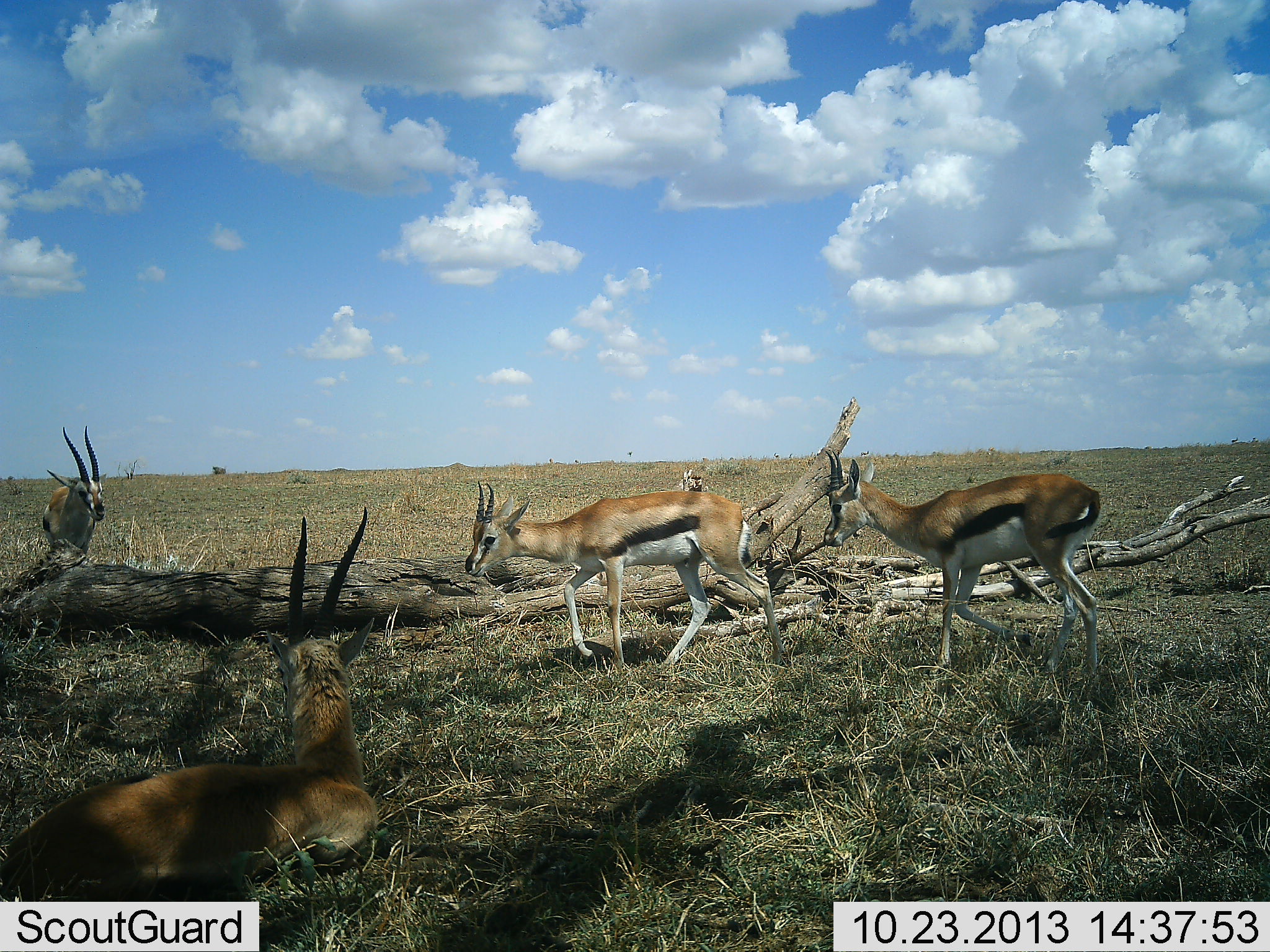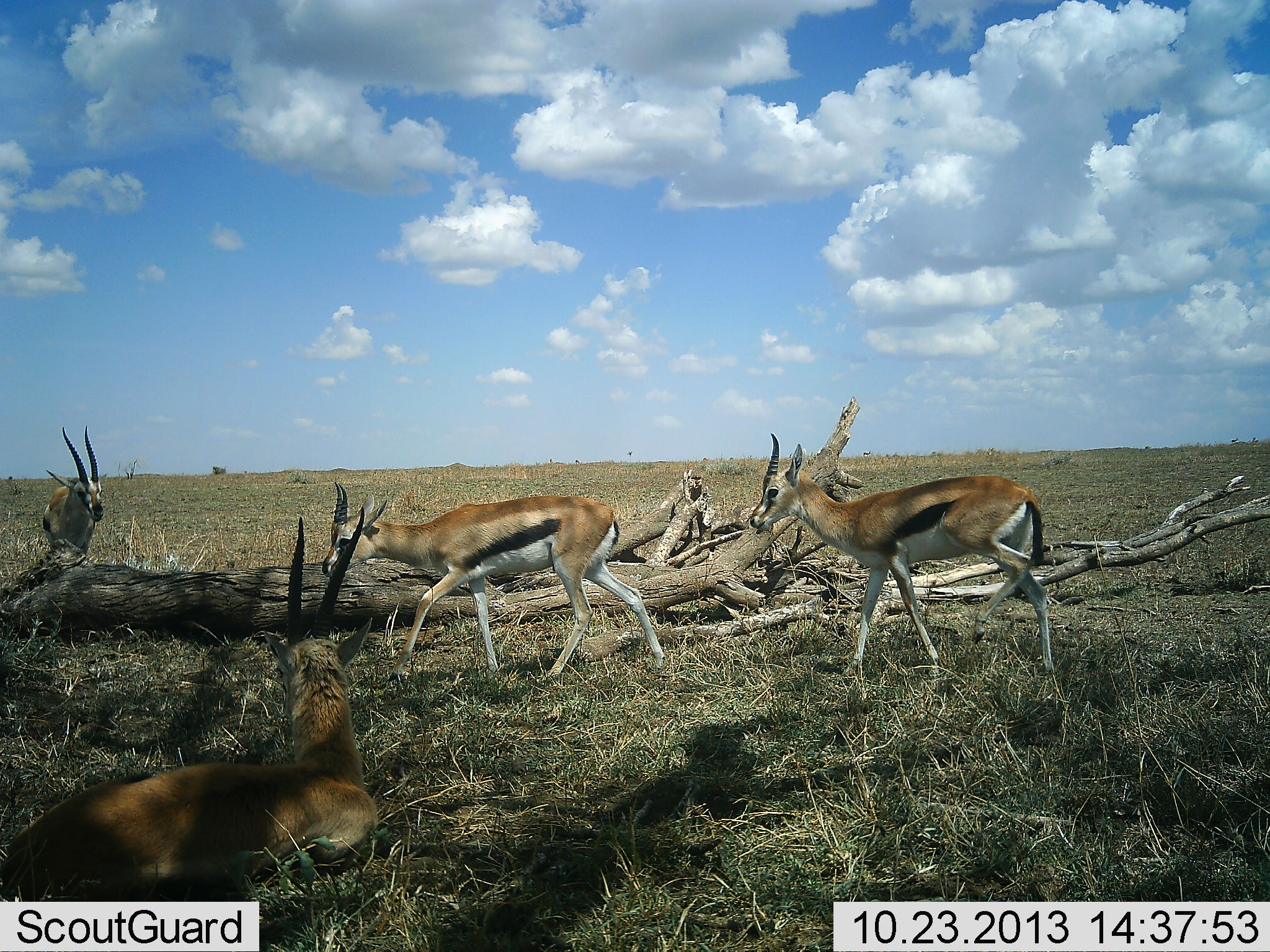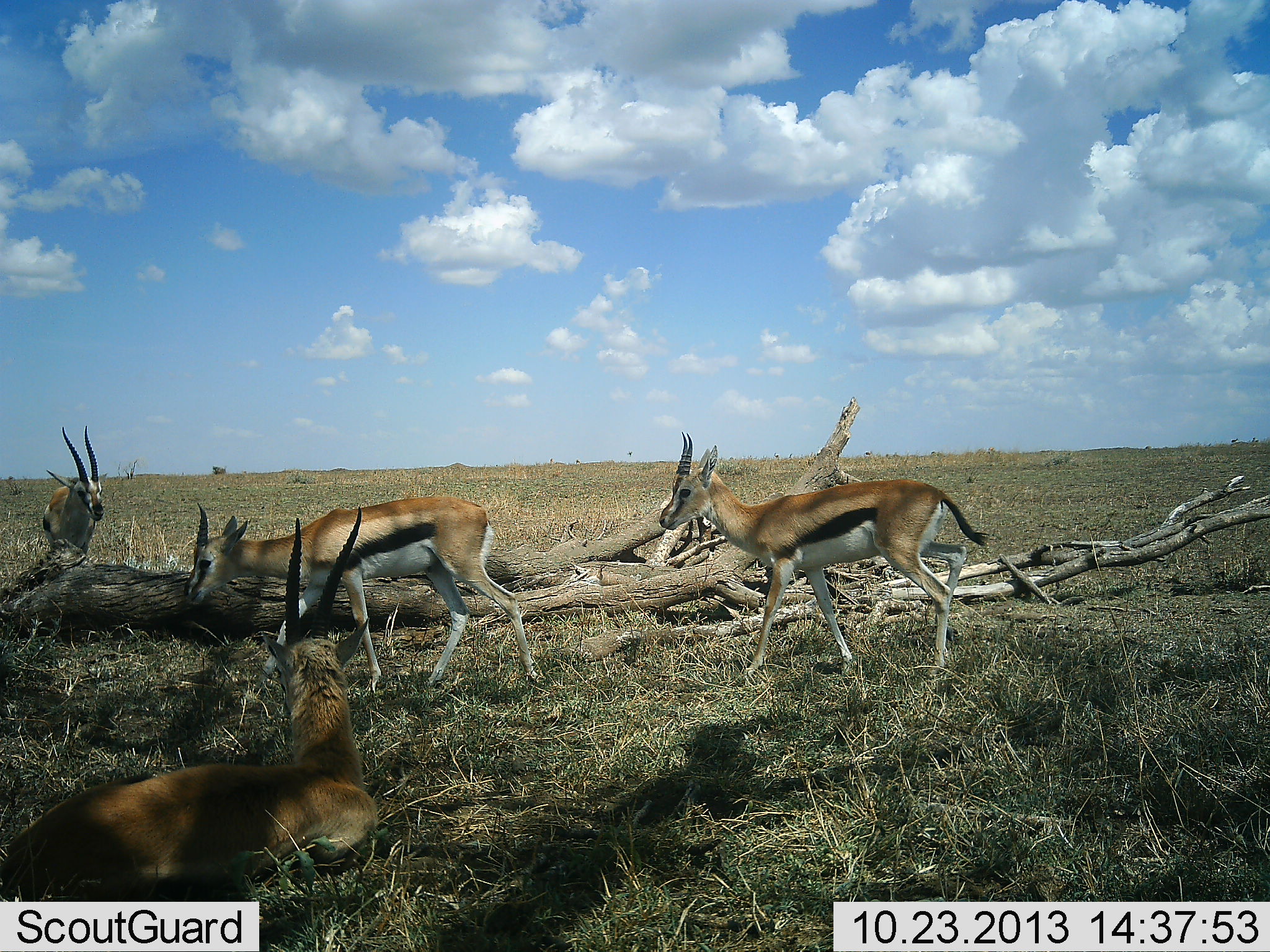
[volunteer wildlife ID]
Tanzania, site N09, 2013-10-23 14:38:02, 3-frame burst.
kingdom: Animalia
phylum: Chordata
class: Mammalia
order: Artiodactyla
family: Bovidae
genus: Eudorcas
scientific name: Eudorcas thomsonii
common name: thomson's gazelle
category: gazellethomsons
Gazellethomsons (thomson's gazelle) (Eudorcas thomsonii), count 4. Behavior (volunteer vote fractions): standing 69%, resting 100%, moving 94%, interacting 0%. Young present (vote fraction): 6%. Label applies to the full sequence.